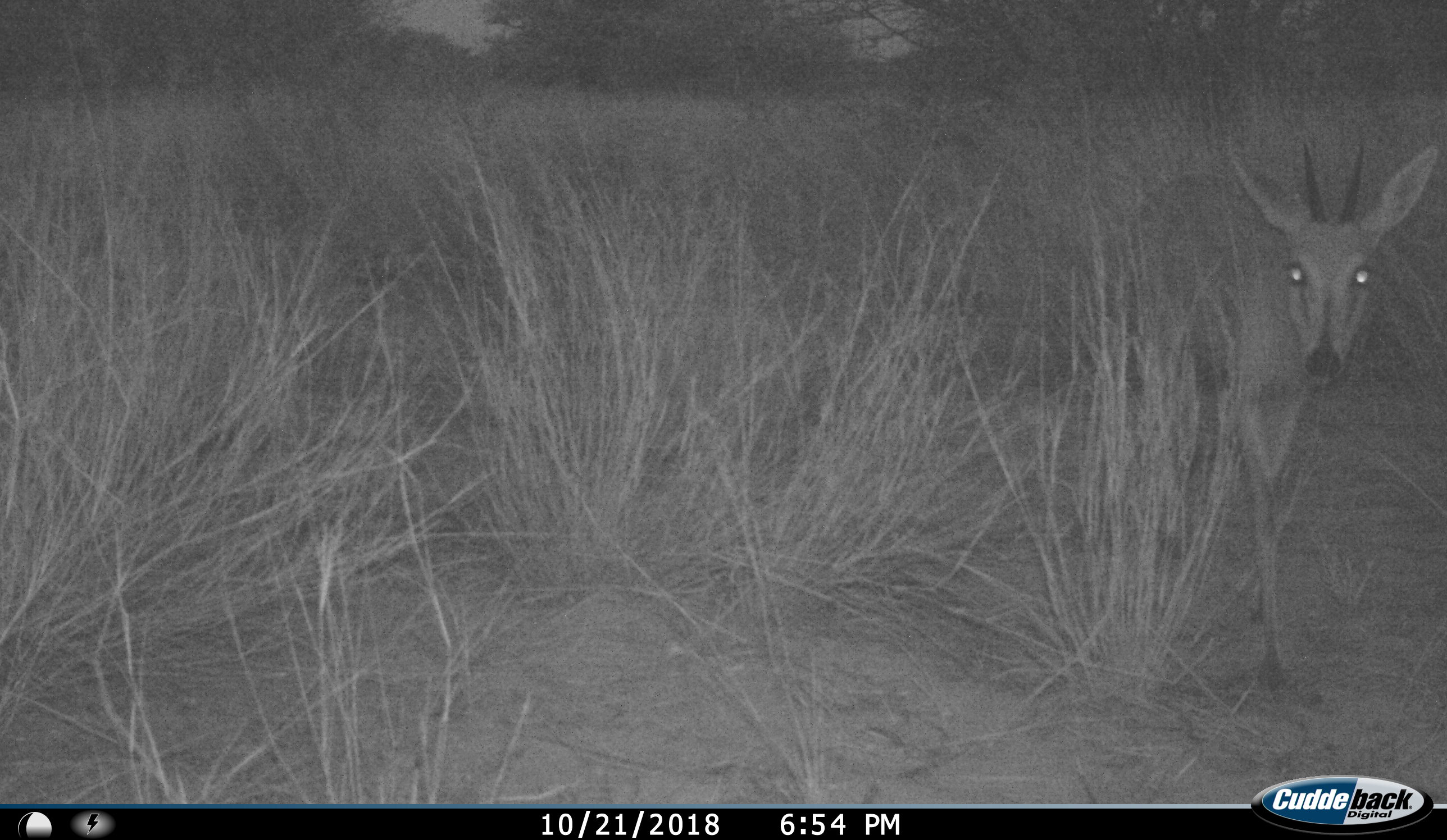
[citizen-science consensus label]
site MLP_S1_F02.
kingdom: Animalia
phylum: Chordata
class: Mammalia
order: Artiodactyla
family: Bovidae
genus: Sylvicapra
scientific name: Sylvicapra grimmia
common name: common duiker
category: duikercommongrey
Duikercommongrey (common duiker) (Sylvicapra grimmia), count 1. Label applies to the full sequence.